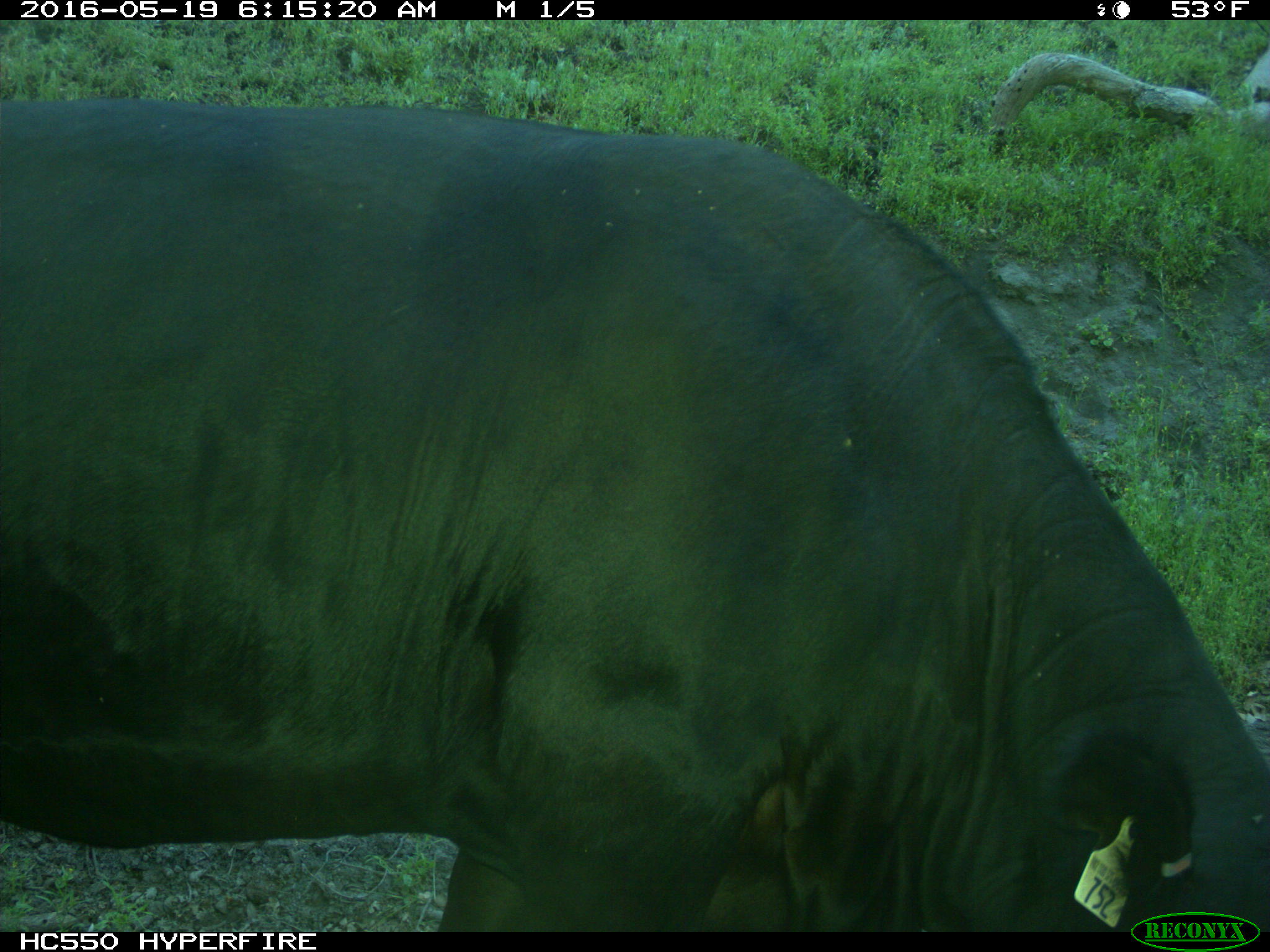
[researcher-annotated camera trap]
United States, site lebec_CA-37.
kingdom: Animalia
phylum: Chordata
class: Mammalia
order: Artiodactyla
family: Bovidae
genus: Bos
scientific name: Bos taurus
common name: domestic cow